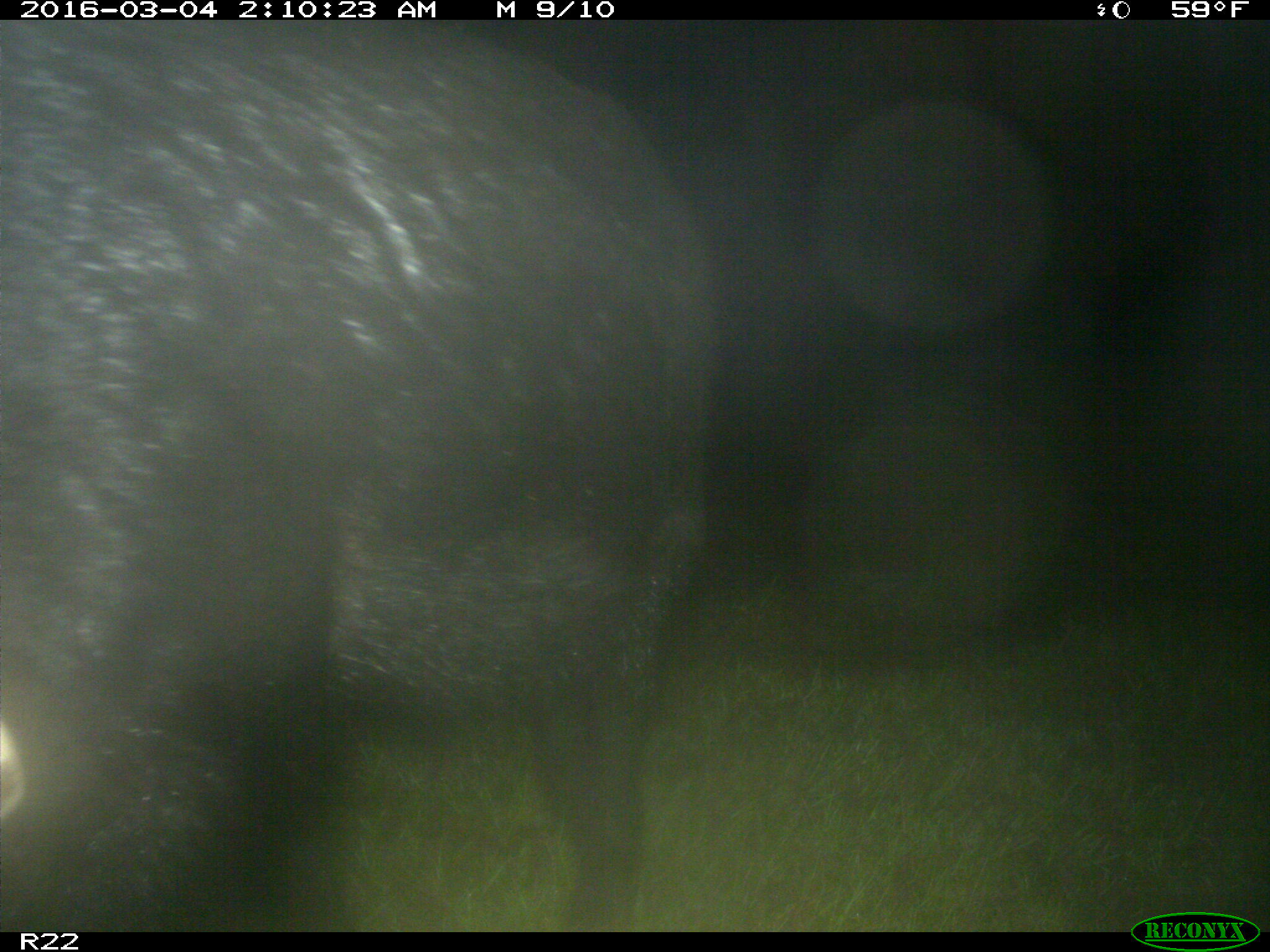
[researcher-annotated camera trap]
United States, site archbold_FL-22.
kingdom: Animalia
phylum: Chordata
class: Mammalia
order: Artiodactyla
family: Suidae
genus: Sus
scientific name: Sus scrofa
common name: wild boar